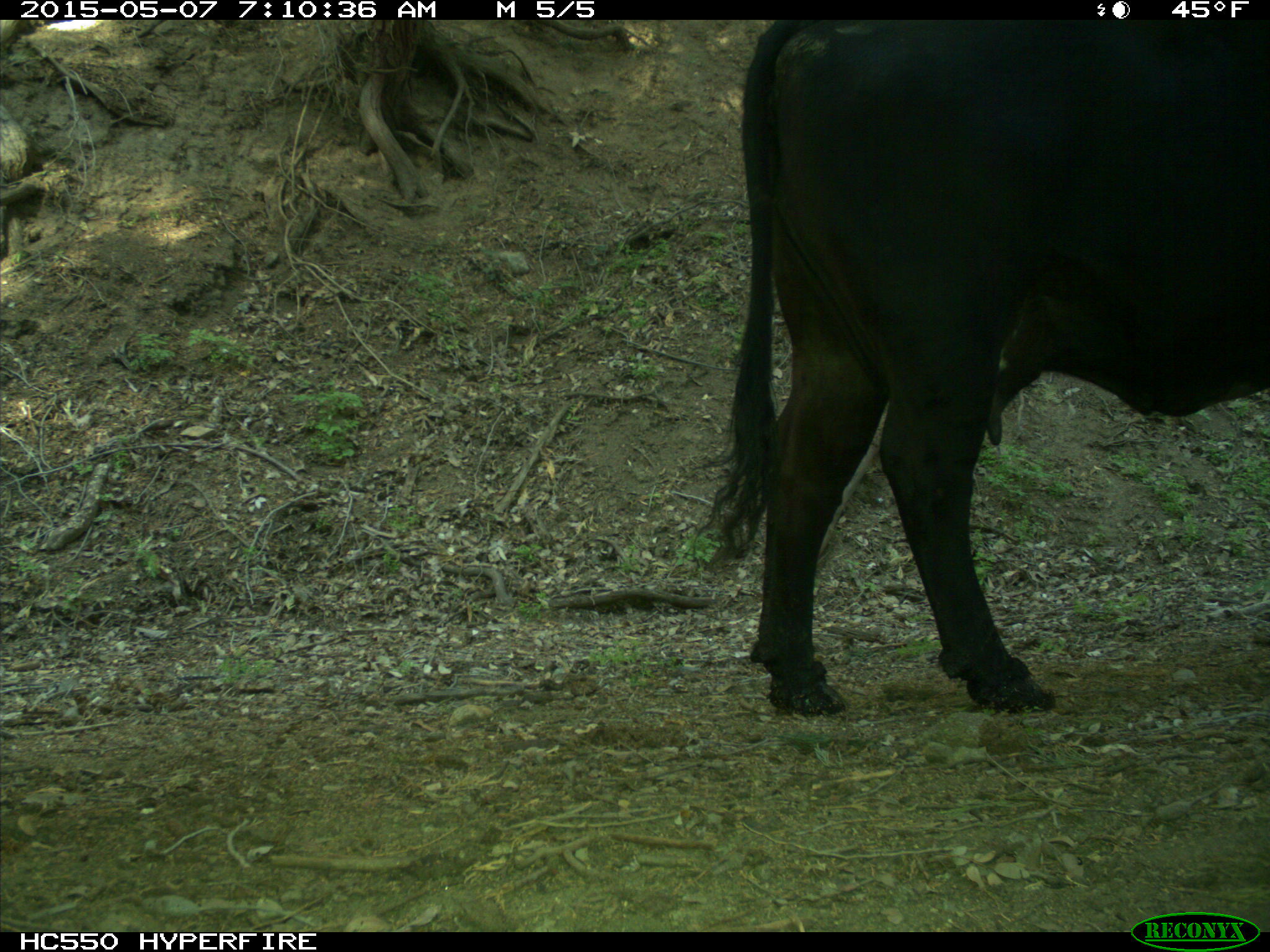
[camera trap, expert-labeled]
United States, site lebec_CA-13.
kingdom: Animalia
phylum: Chordata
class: Mammalia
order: Artiodactyla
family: Bovidae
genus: Bos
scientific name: Bos taurus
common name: domestic cow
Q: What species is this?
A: Bos taurus (domestic cow).